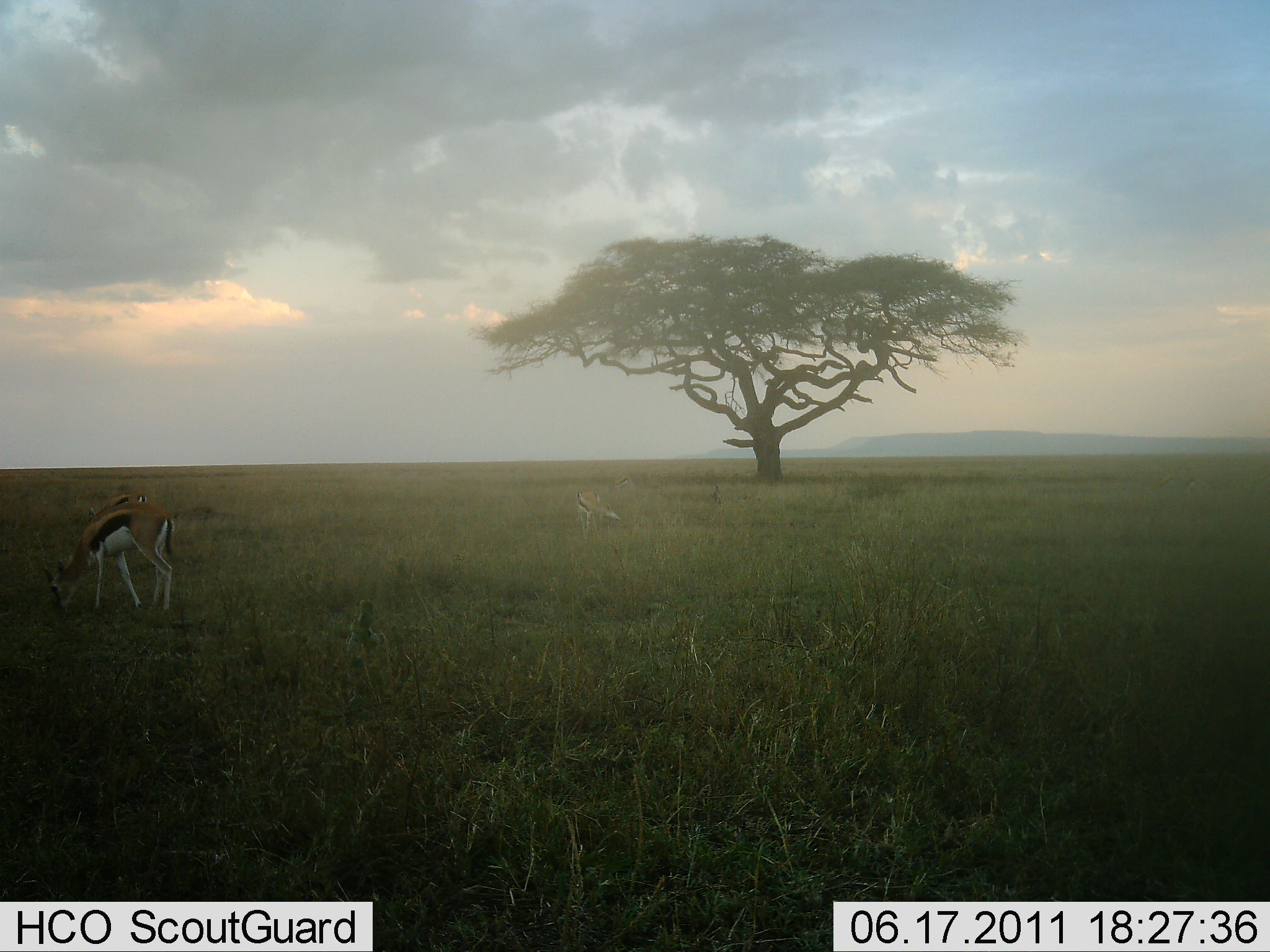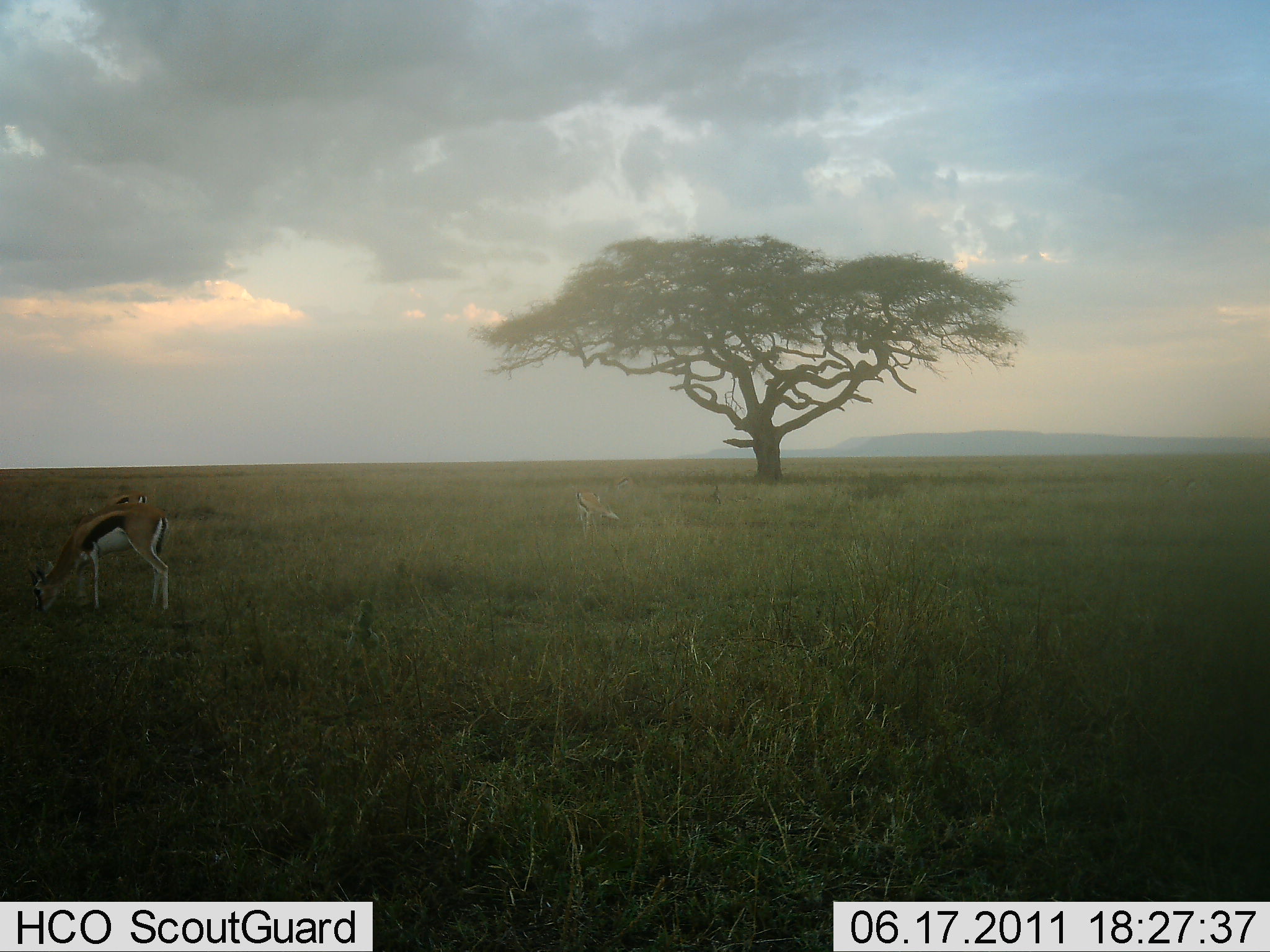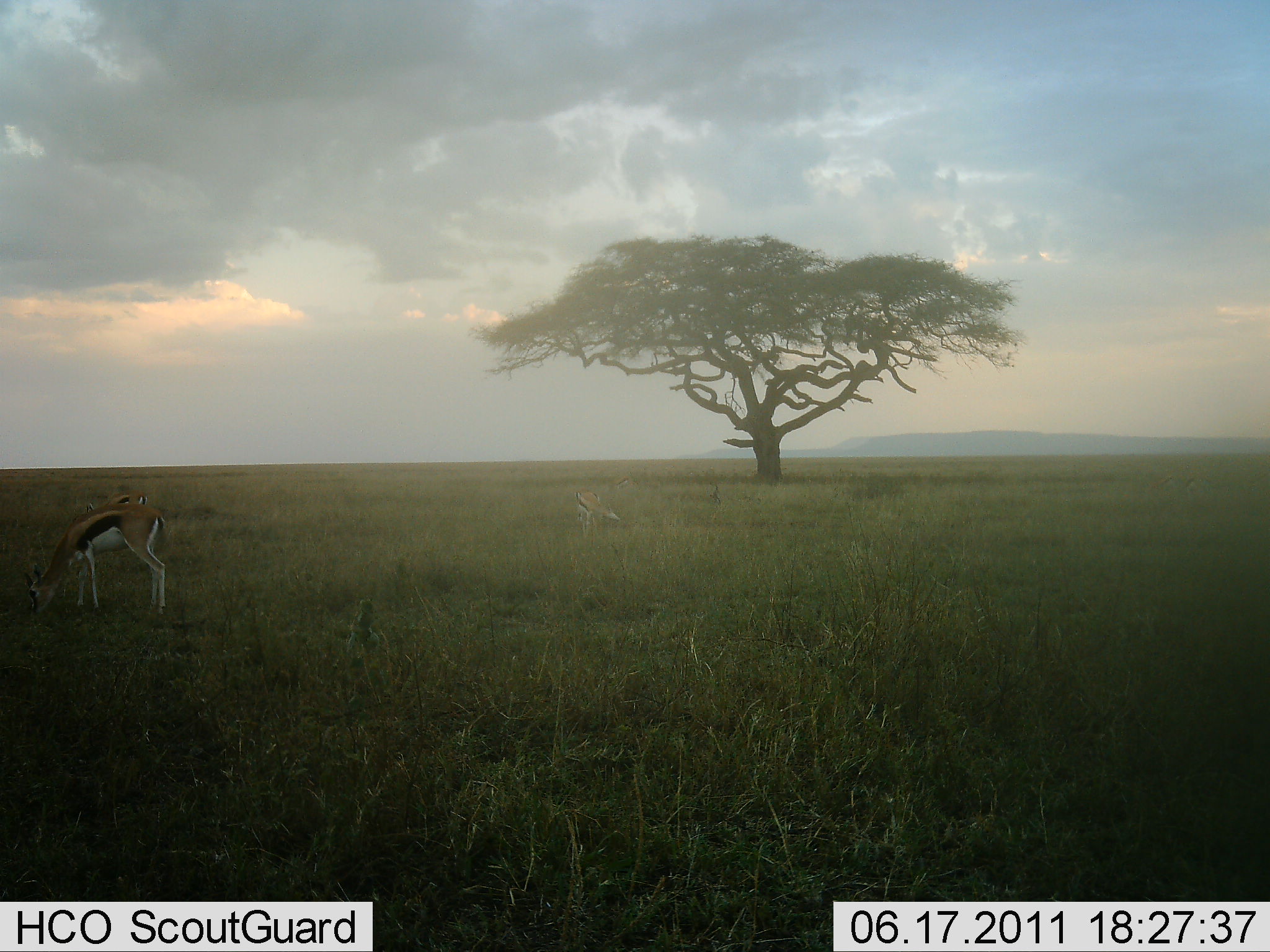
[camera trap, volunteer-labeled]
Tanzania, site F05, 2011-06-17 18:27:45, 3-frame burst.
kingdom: Animalia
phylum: Chordata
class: Mammalia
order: Artiodactyla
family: Bovidae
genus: Eudorcas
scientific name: Eudorcas thomsonii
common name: thomson's gazelle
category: gazellethomsons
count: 3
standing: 25%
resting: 0%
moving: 8%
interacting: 0%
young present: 0%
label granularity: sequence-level